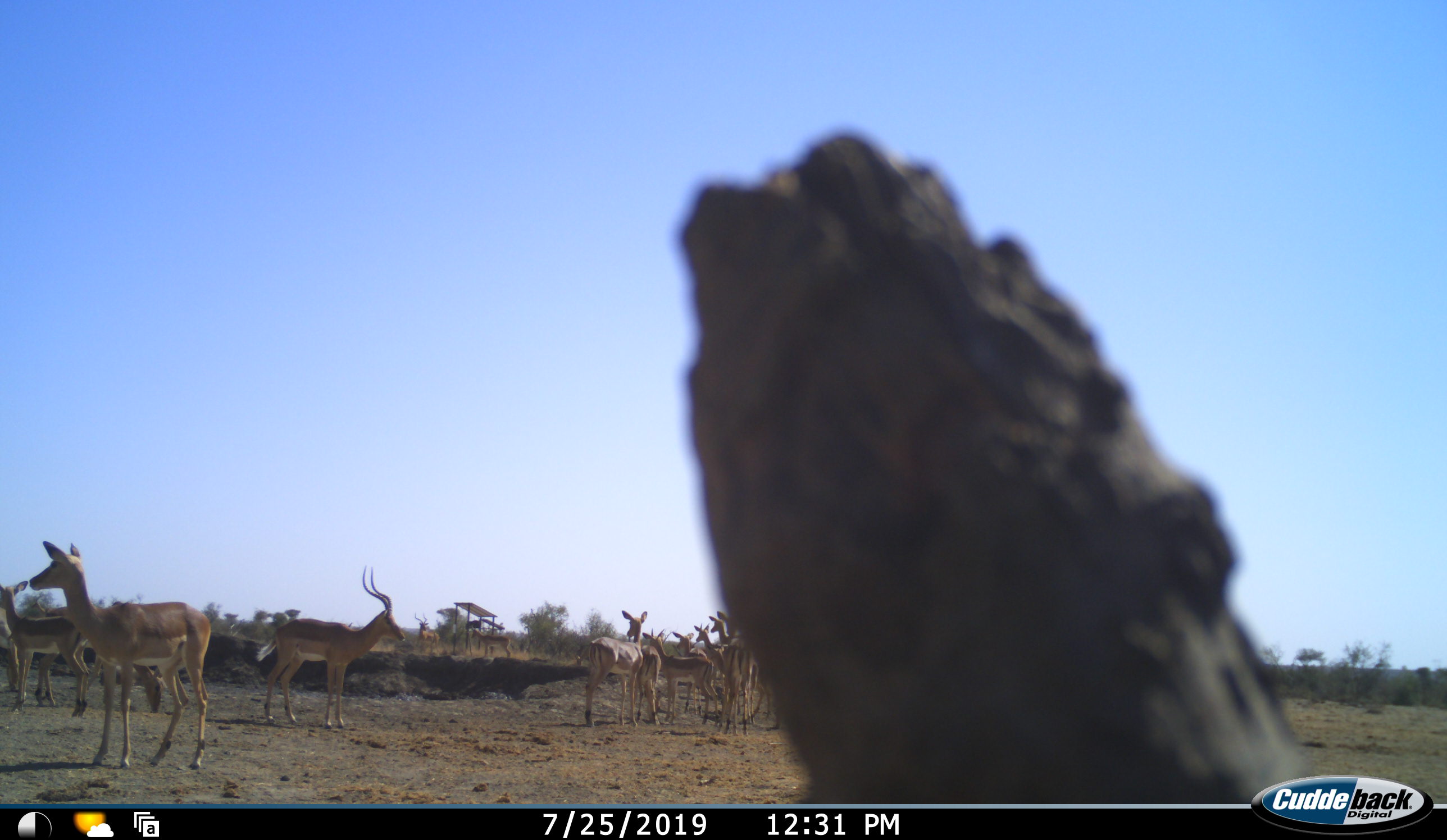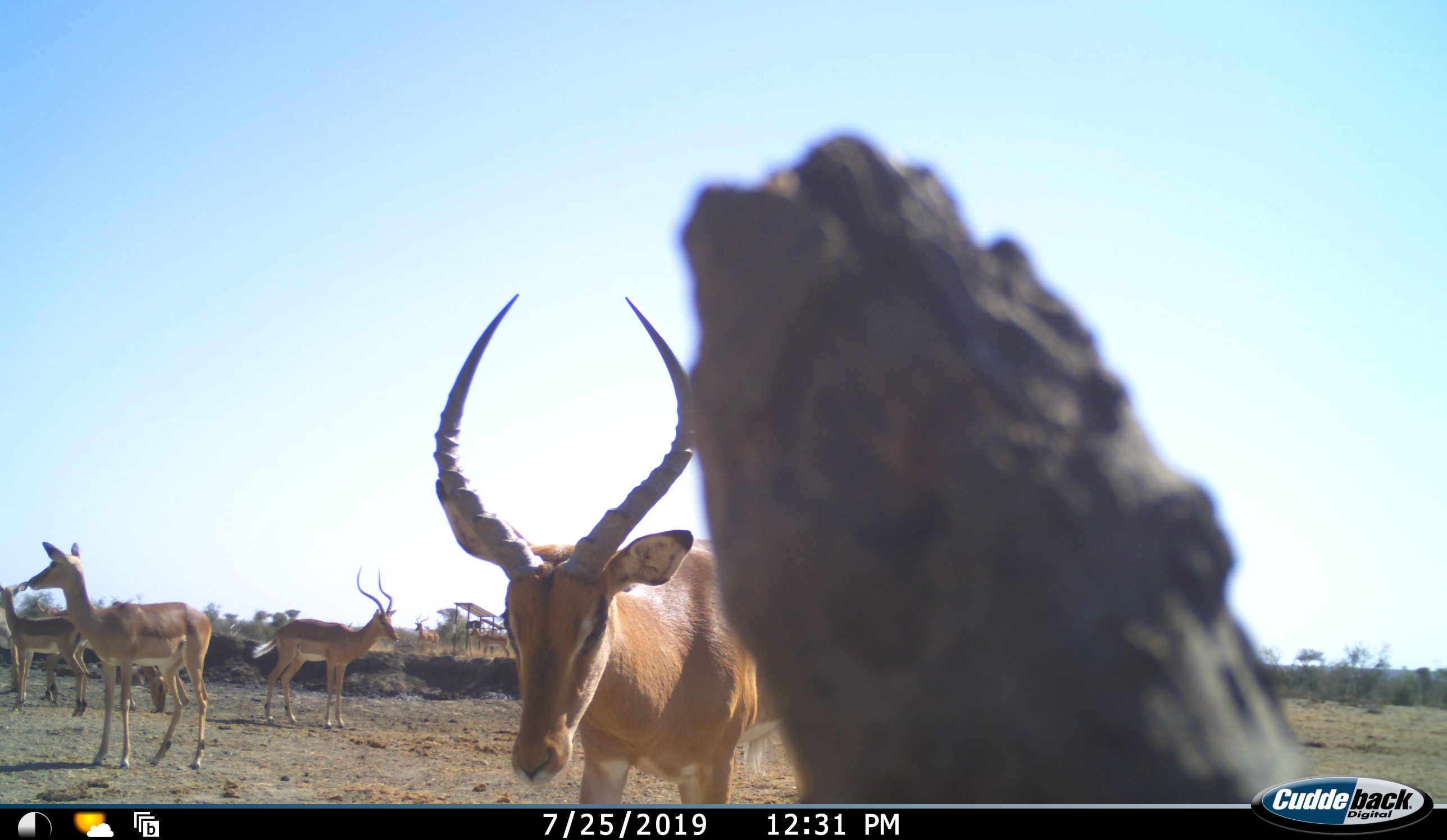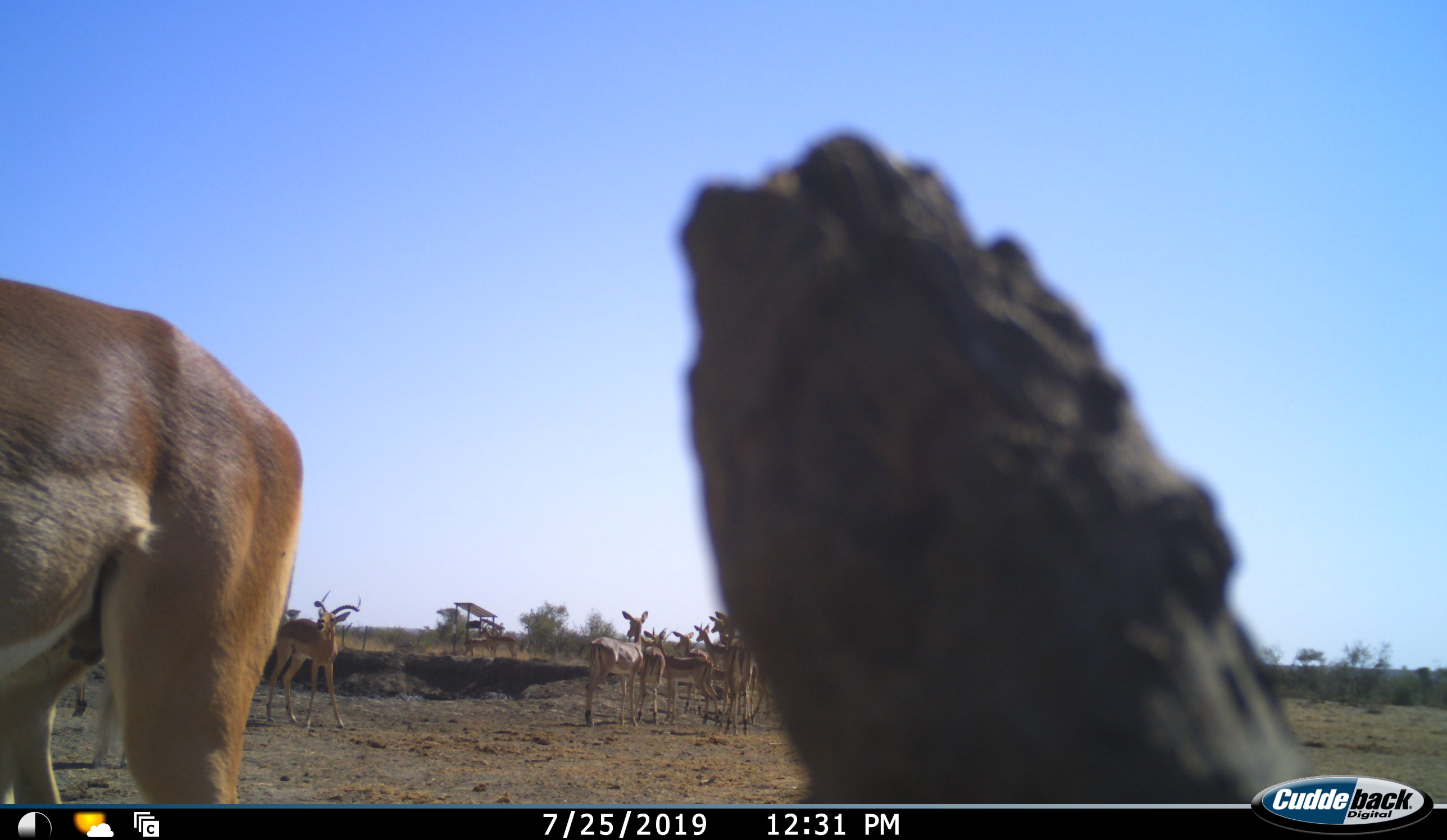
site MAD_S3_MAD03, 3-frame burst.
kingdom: Animalia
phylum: Chordata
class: Mammalia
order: Artiodactyla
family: Bovidae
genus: Aepyceros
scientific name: Aepyceros melampus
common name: impala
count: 11-50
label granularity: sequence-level